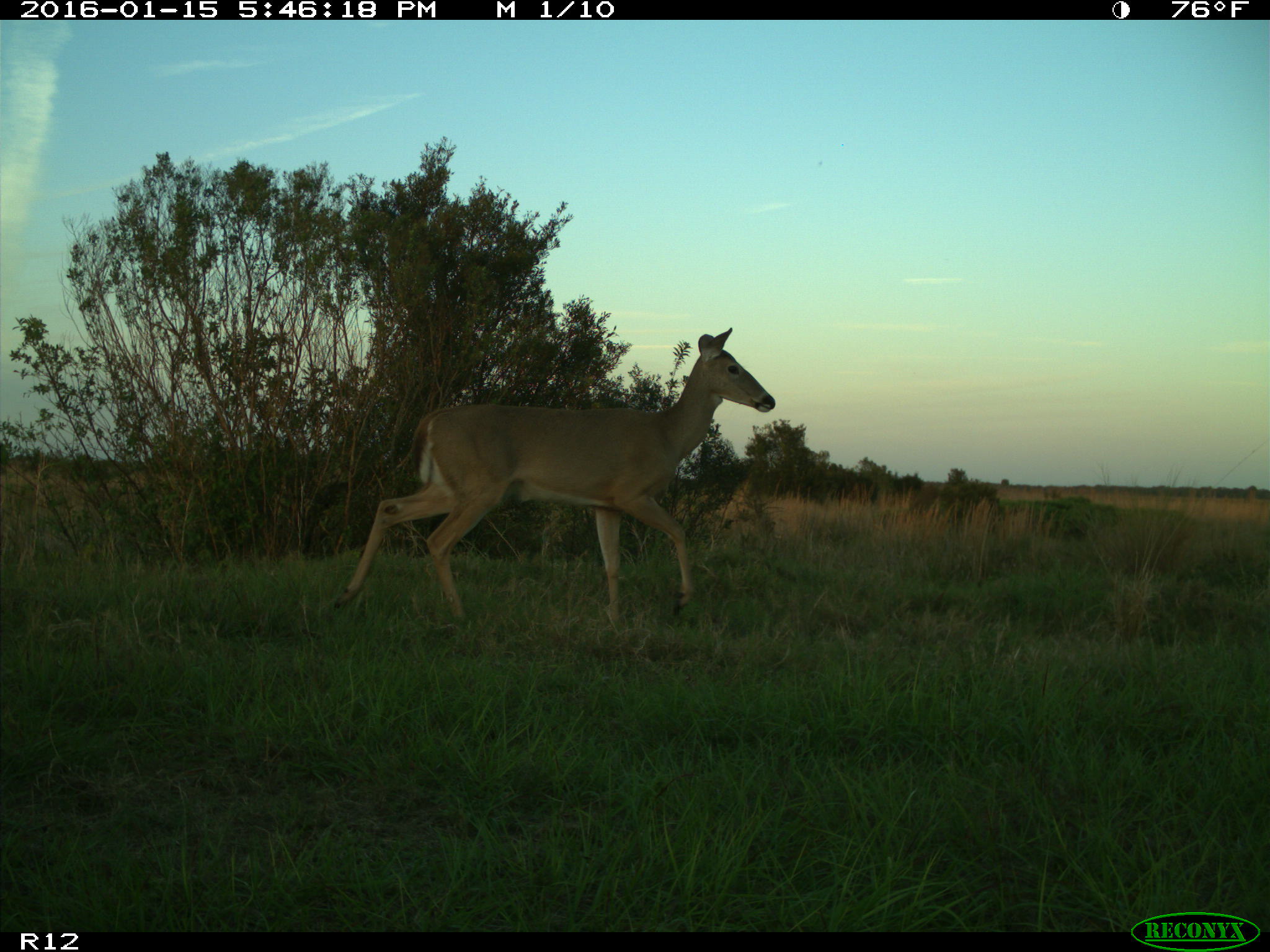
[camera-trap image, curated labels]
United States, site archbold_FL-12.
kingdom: Animalia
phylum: Chordata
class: Mammalia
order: Artiodactyla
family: Cervidae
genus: Odocoileus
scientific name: Odocoileus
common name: deer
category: unidentified deer